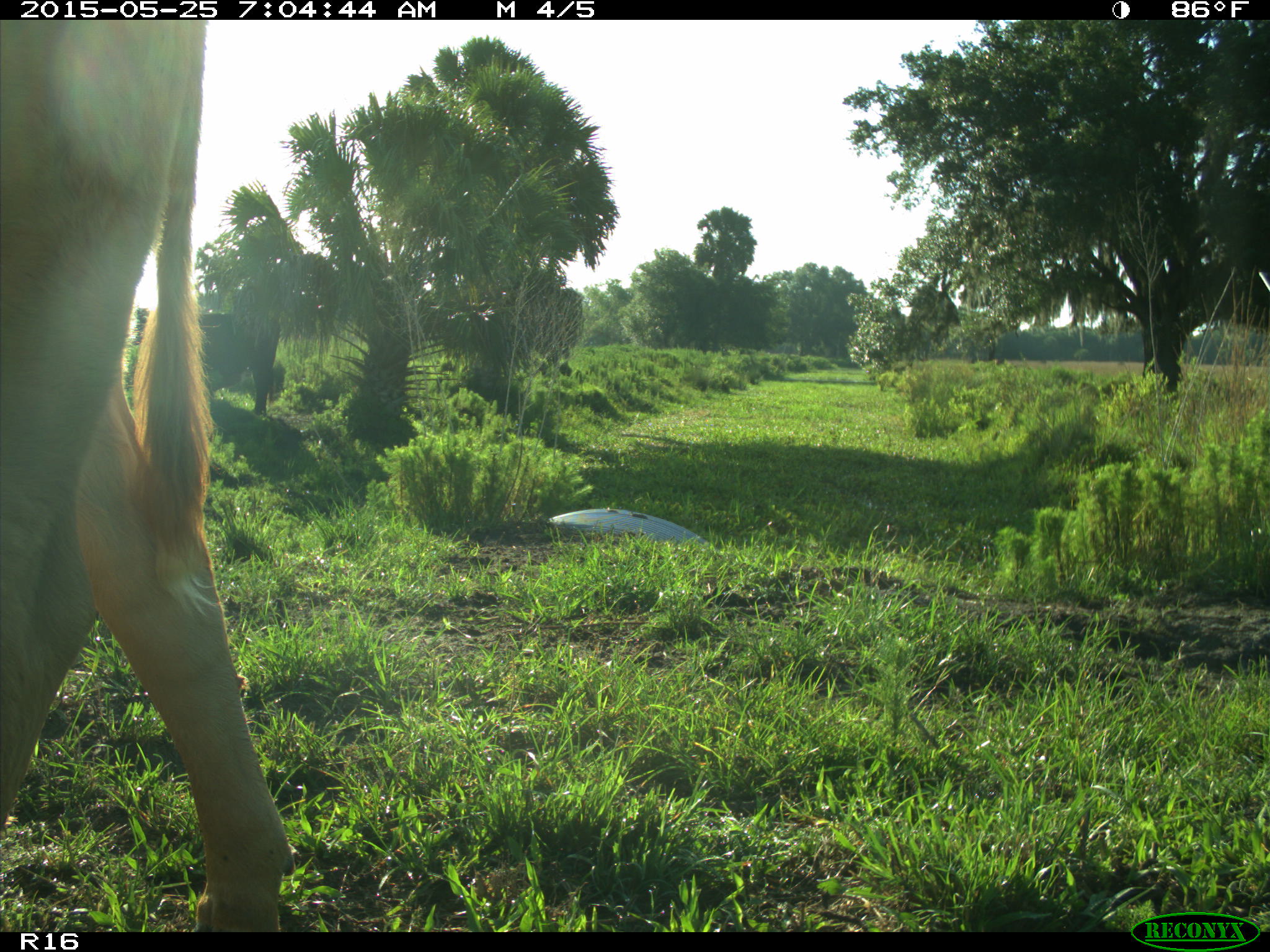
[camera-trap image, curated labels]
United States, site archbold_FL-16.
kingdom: Animalia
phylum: Chordata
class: Mammalia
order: Artiodactyla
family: Bovidae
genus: Bos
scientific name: Bos taurus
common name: domestic cow